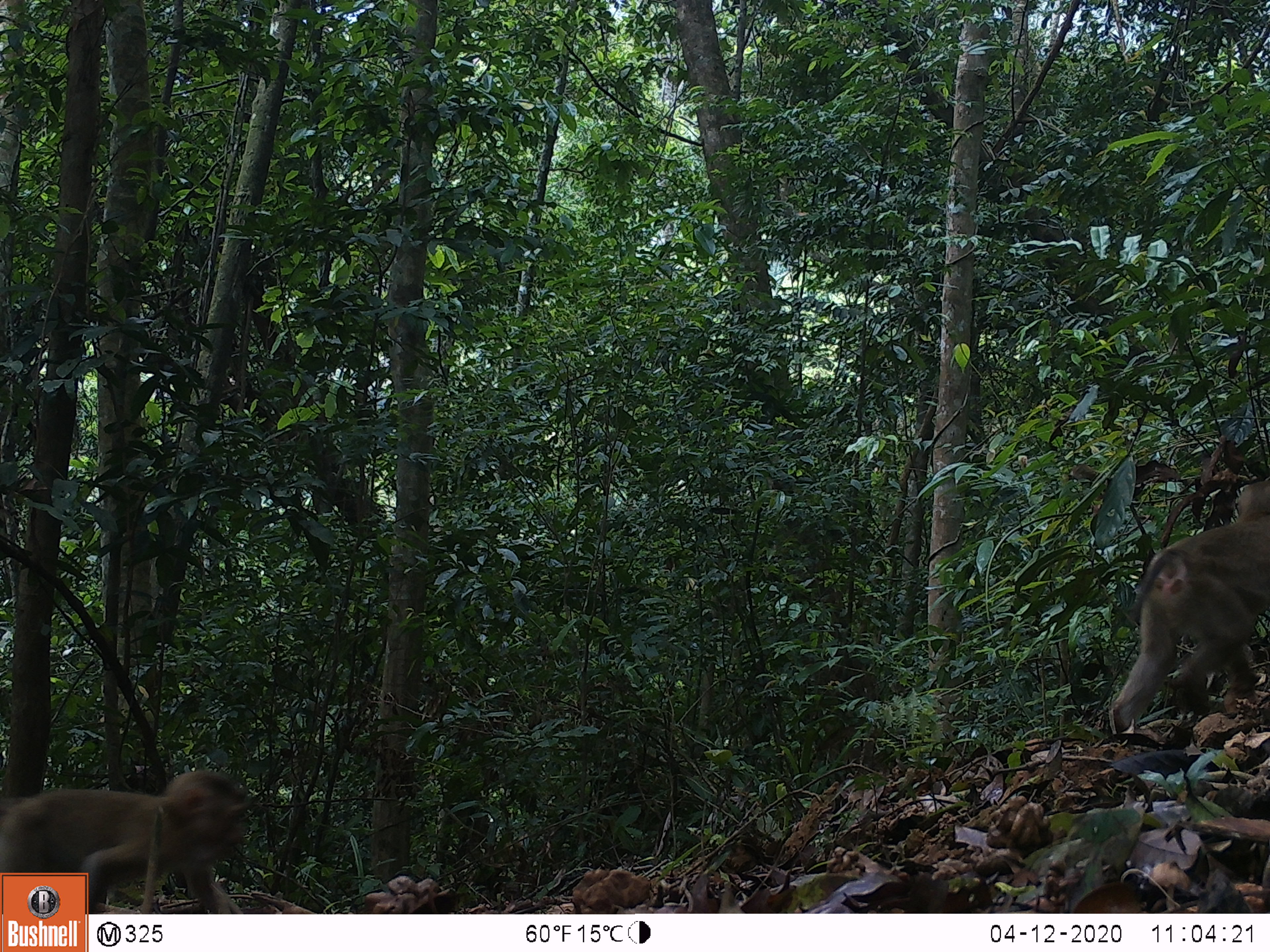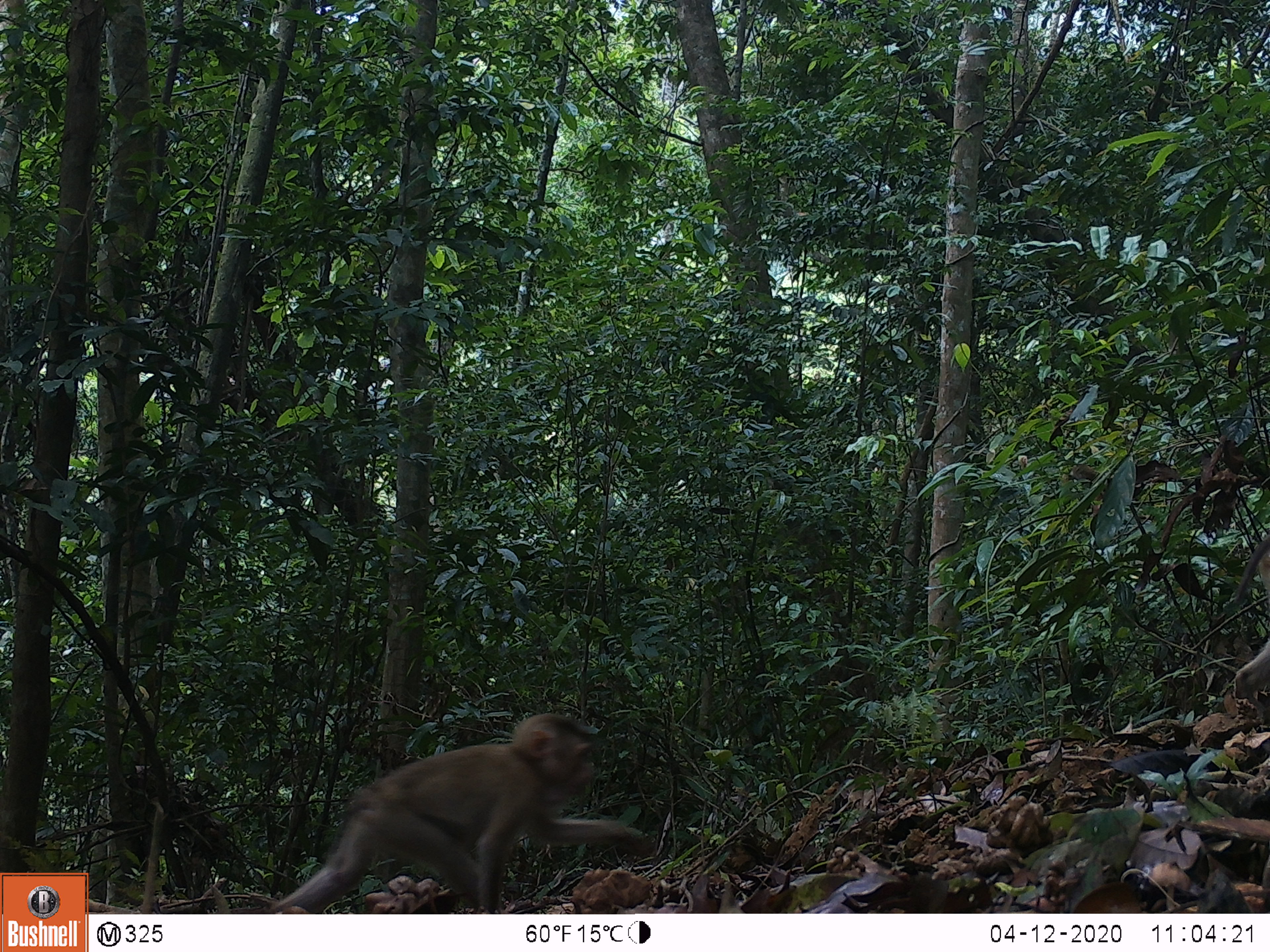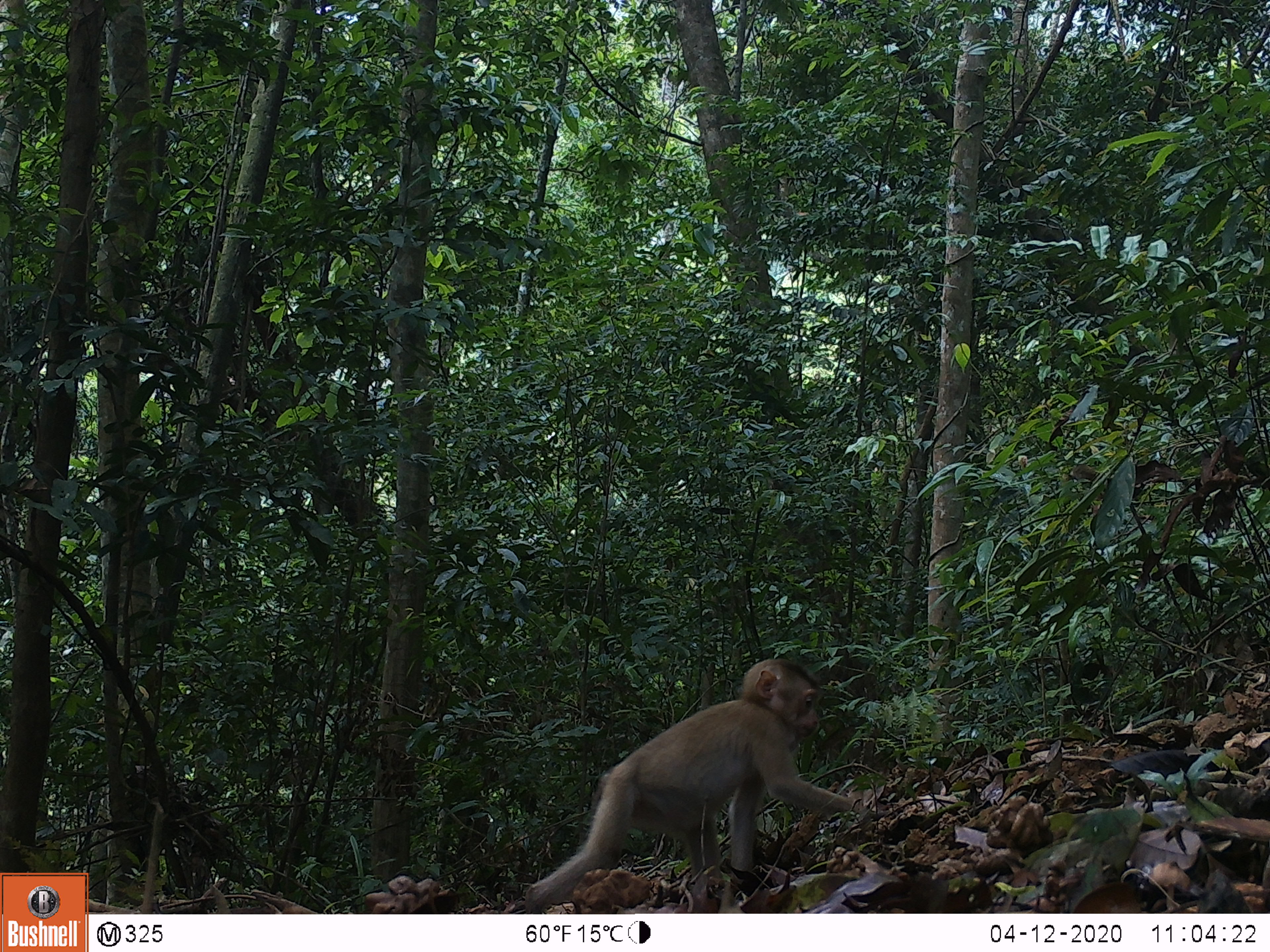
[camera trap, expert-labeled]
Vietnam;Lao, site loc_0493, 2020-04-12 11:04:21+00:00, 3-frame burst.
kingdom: Animalia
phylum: Chordata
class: Mammalia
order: Primates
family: Cercopithecidae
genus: Macaca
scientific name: Macaca nemestrina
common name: pig-tailed macaque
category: pig tailed macaque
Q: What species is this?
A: Pig tailed macaque (pig-tailed macaque) (Macaca nemestrina).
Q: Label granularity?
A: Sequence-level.